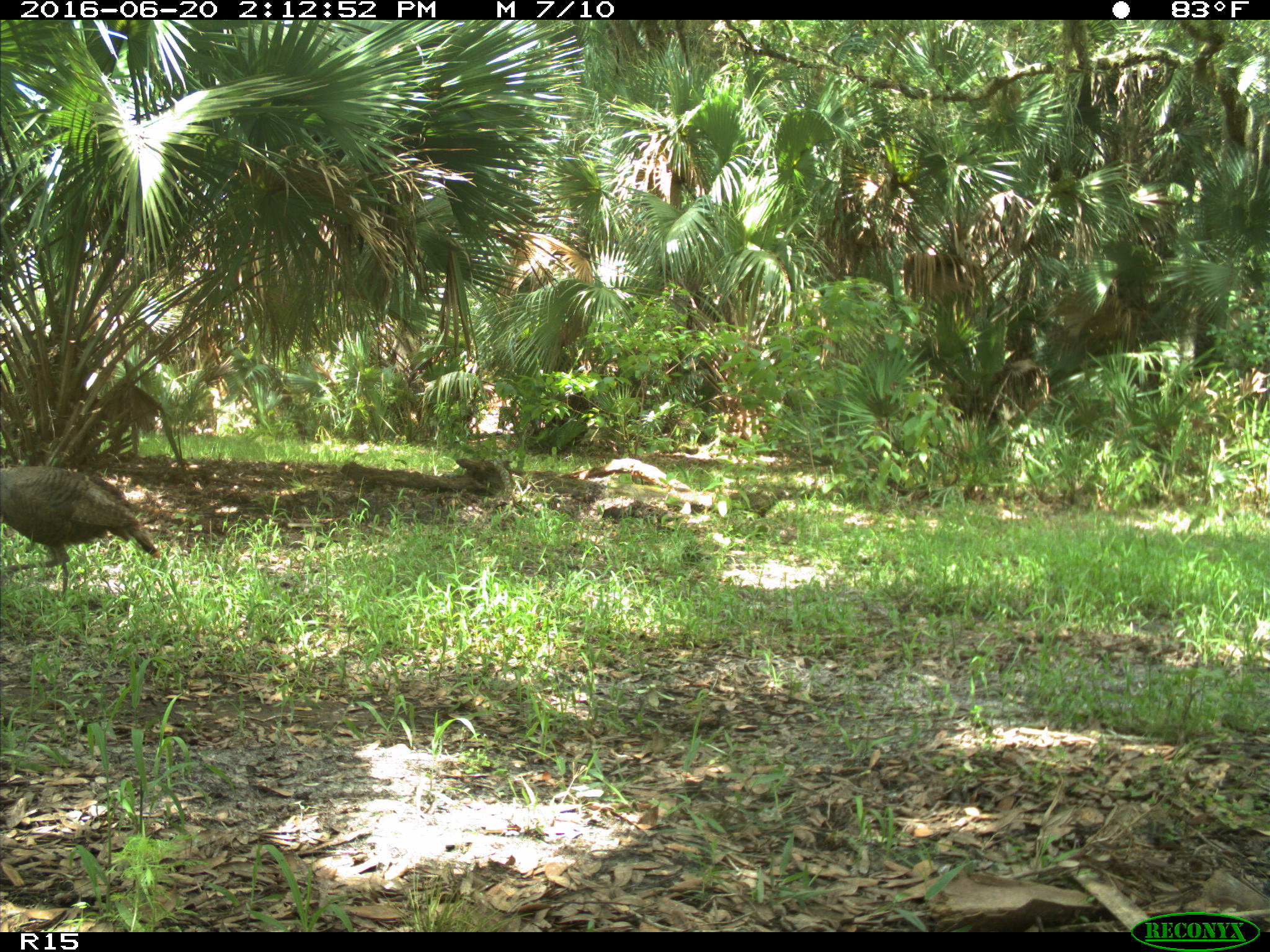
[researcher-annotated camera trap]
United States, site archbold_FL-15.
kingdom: Animalia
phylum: Chordata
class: Aves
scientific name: Aves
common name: birds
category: unidentified bird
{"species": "unidentified bird (birds) (Aves)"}